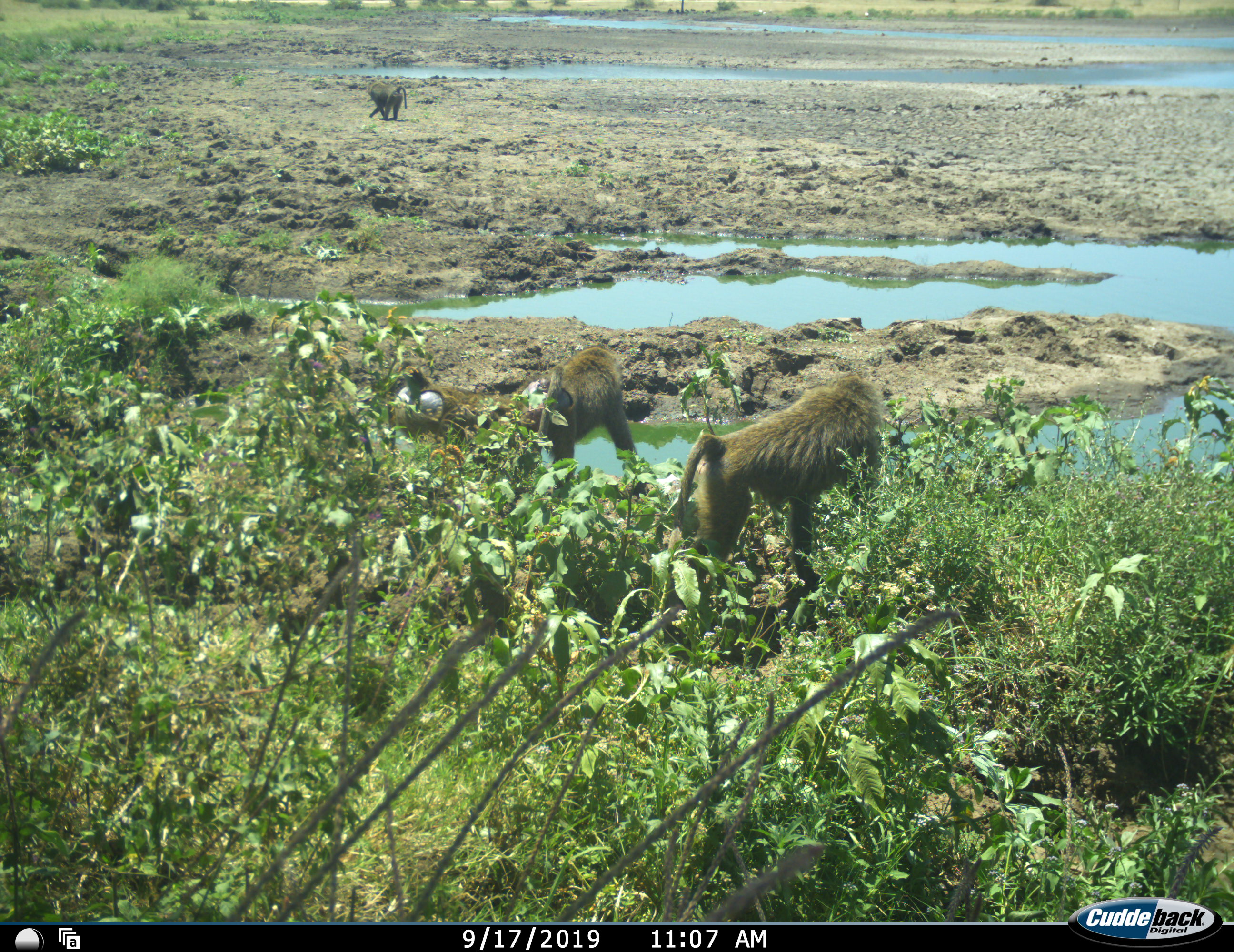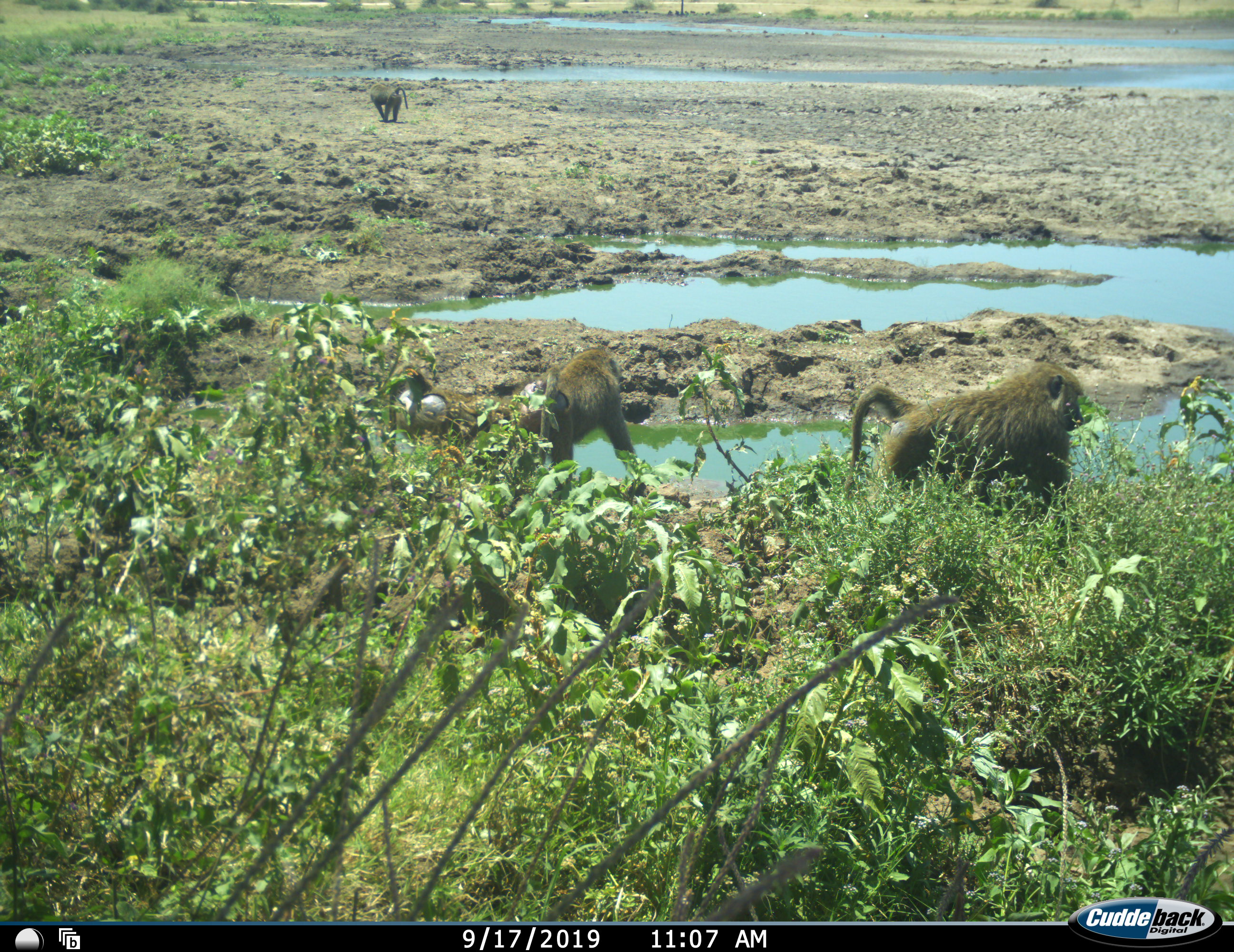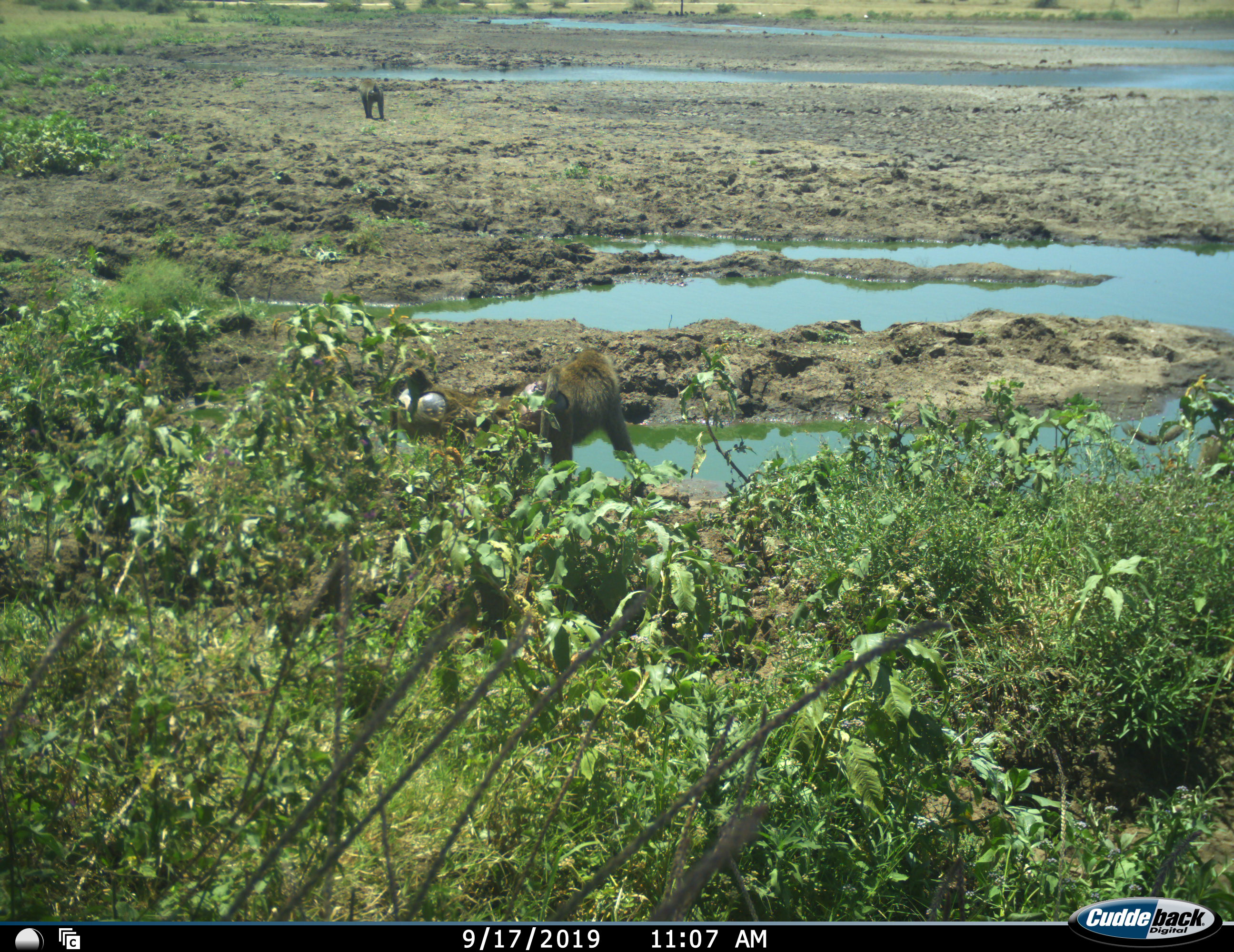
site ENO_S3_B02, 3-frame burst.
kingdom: Animalia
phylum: Chordata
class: Mammalia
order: Primates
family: Cercopithecidae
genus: Papio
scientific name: Papio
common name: baboon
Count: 4.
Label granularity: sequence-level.